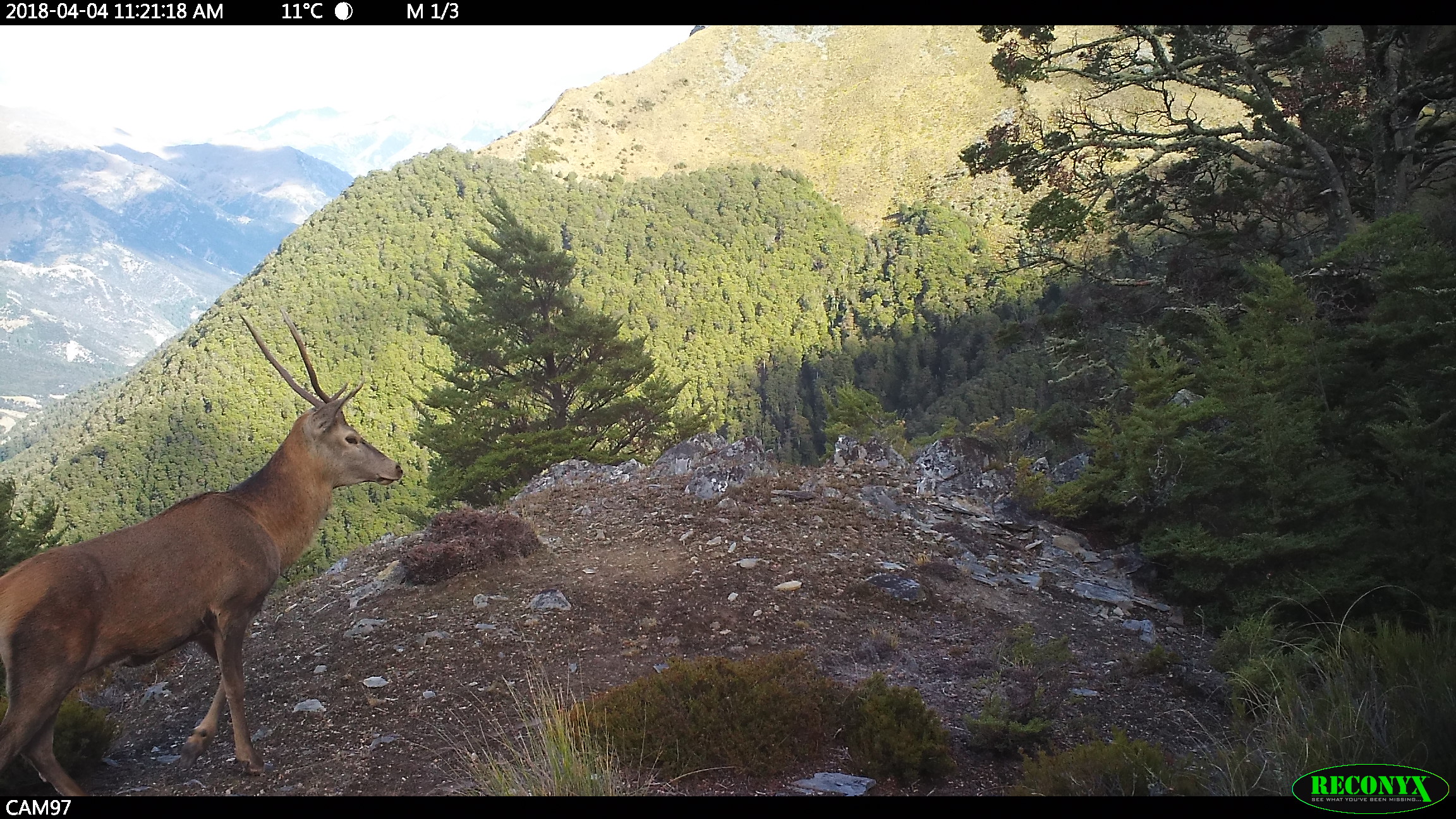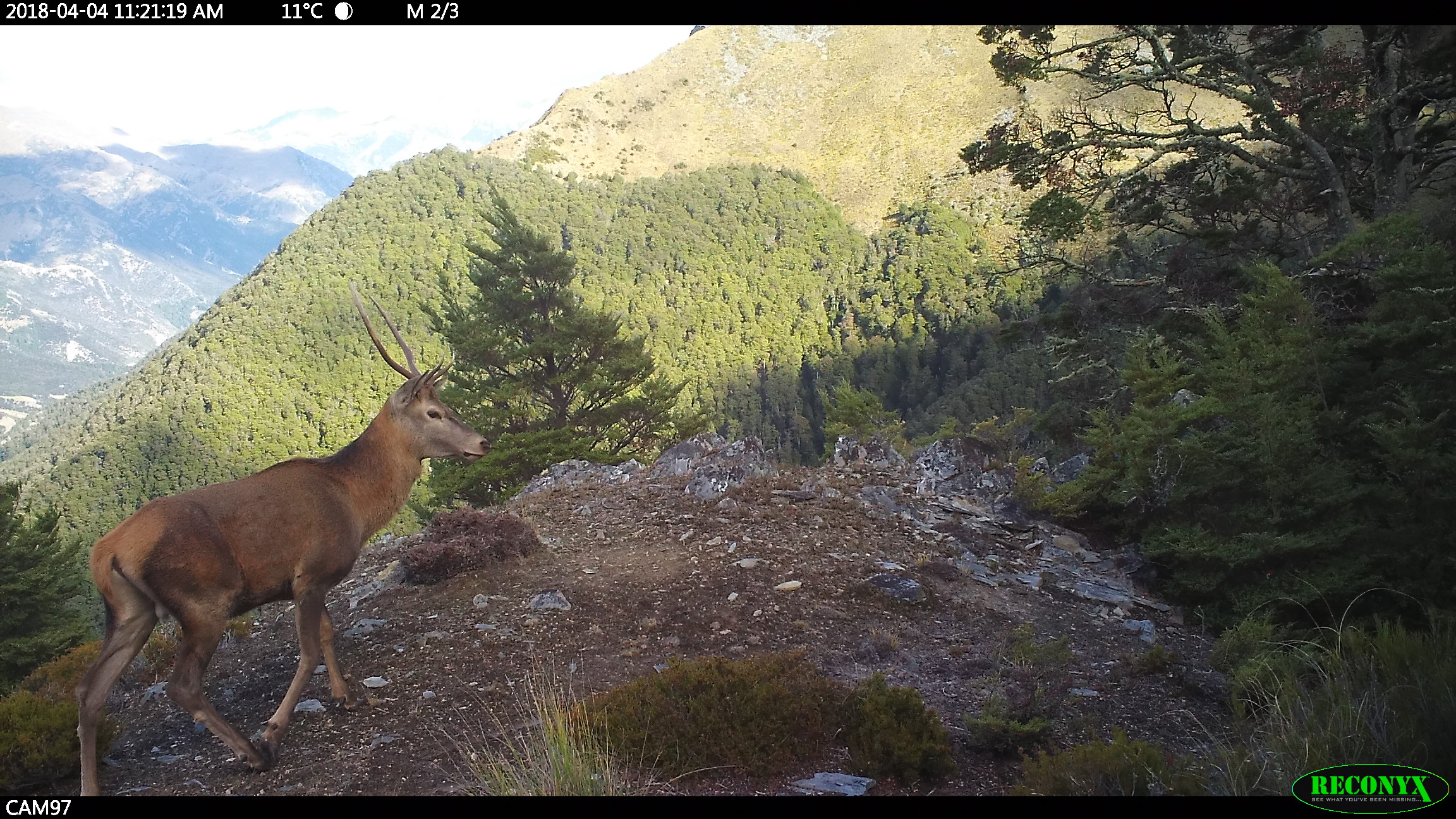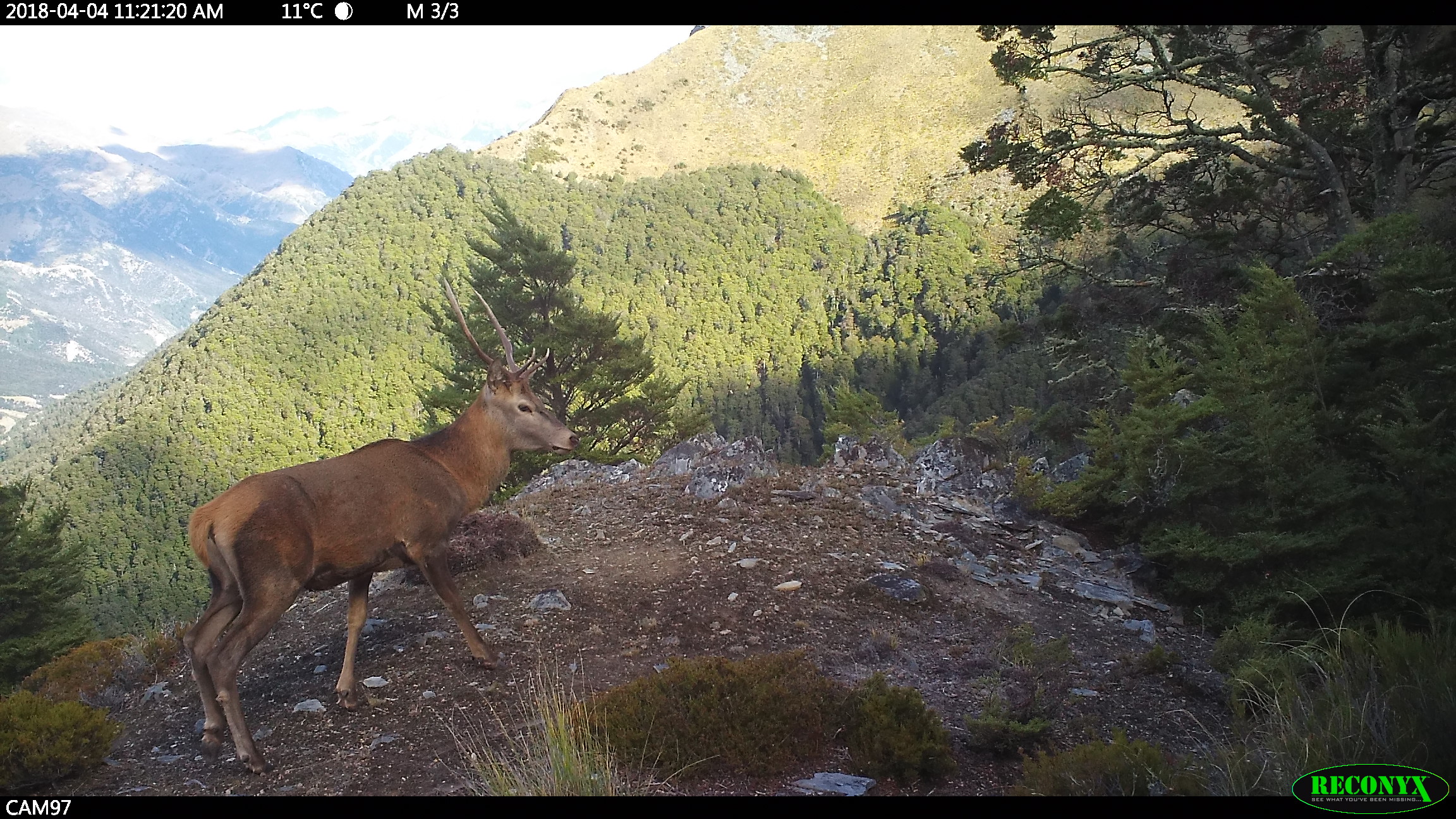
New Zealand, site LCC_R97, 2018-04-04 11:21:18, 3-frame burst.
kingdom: Animalia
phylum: Chordata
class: Mammalia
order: Artiodactyla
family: Cervidae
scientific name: Cervidae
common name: deer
Deer (Cervidae).